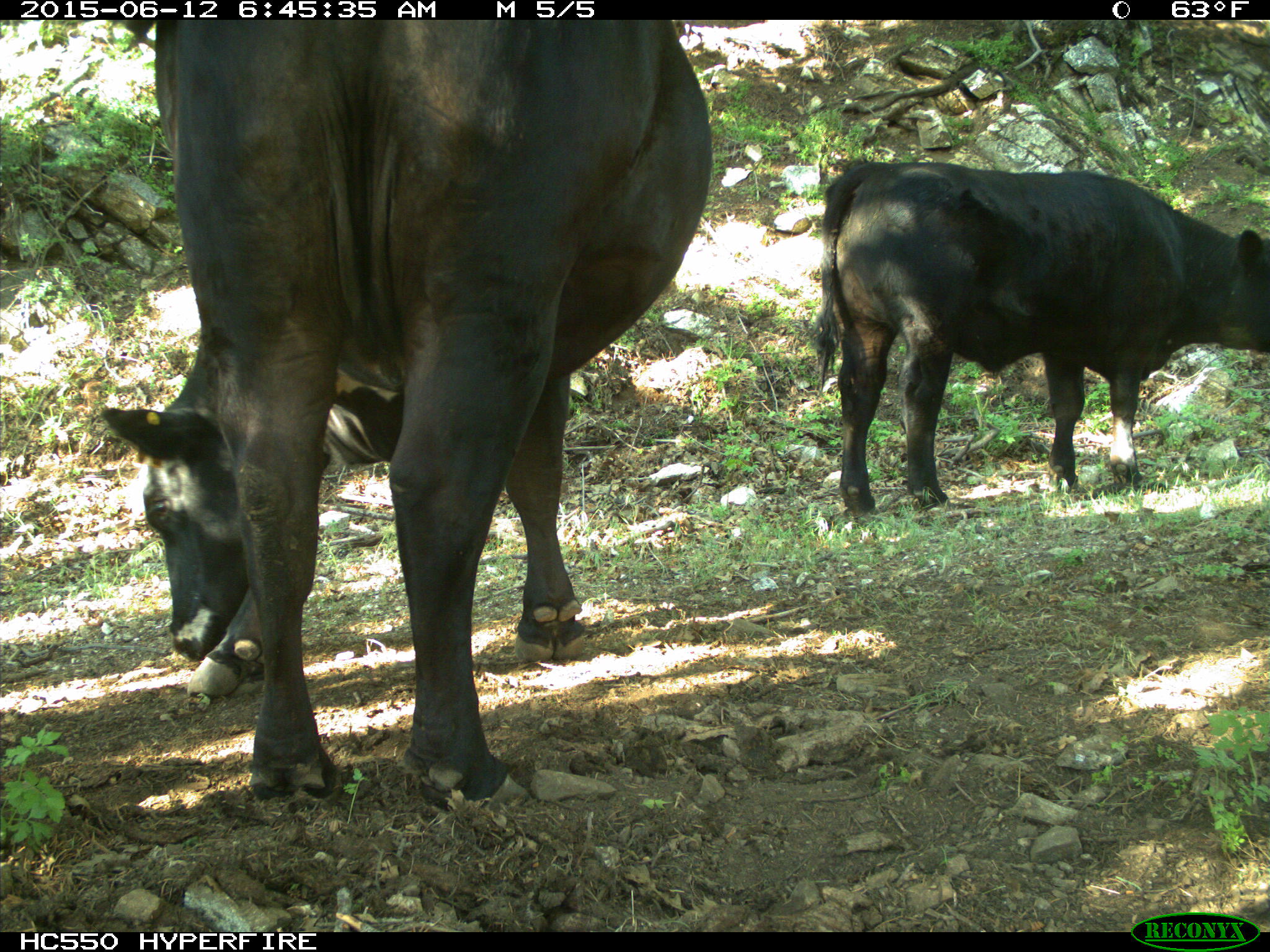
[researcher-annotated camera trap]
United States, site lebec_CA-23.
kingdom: Animalia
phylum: Chordata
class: Mammalia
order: Artiodactyla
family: Bovidae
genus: Bos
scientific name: Bos taurus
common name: domestic cow